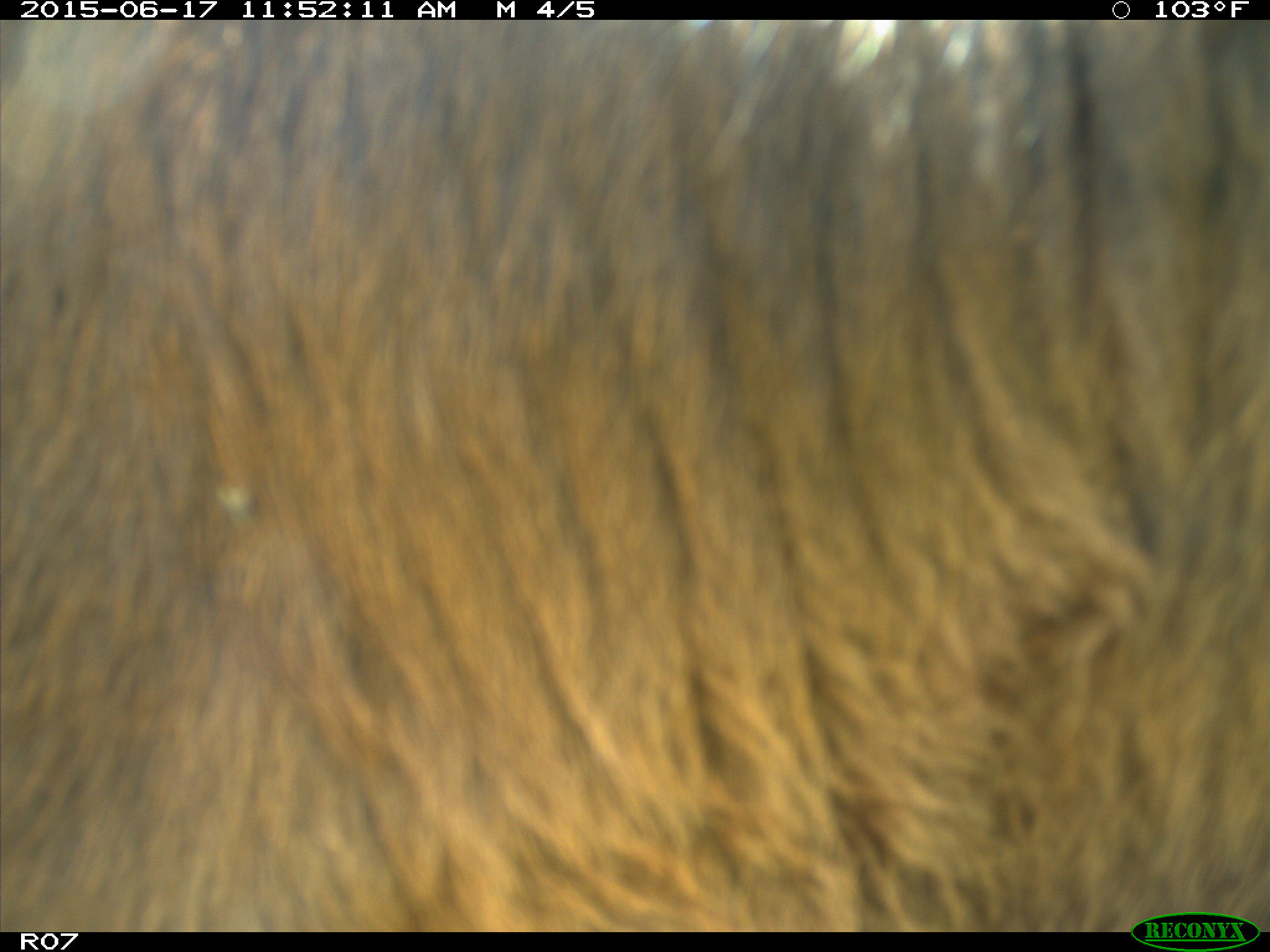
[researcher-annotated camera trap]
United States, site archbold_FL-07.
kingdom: Animalia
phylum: Chordata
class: Mammalia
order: Artiodactyla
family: Bovidae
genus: Bos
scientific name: Bos taurus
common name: domestic cow